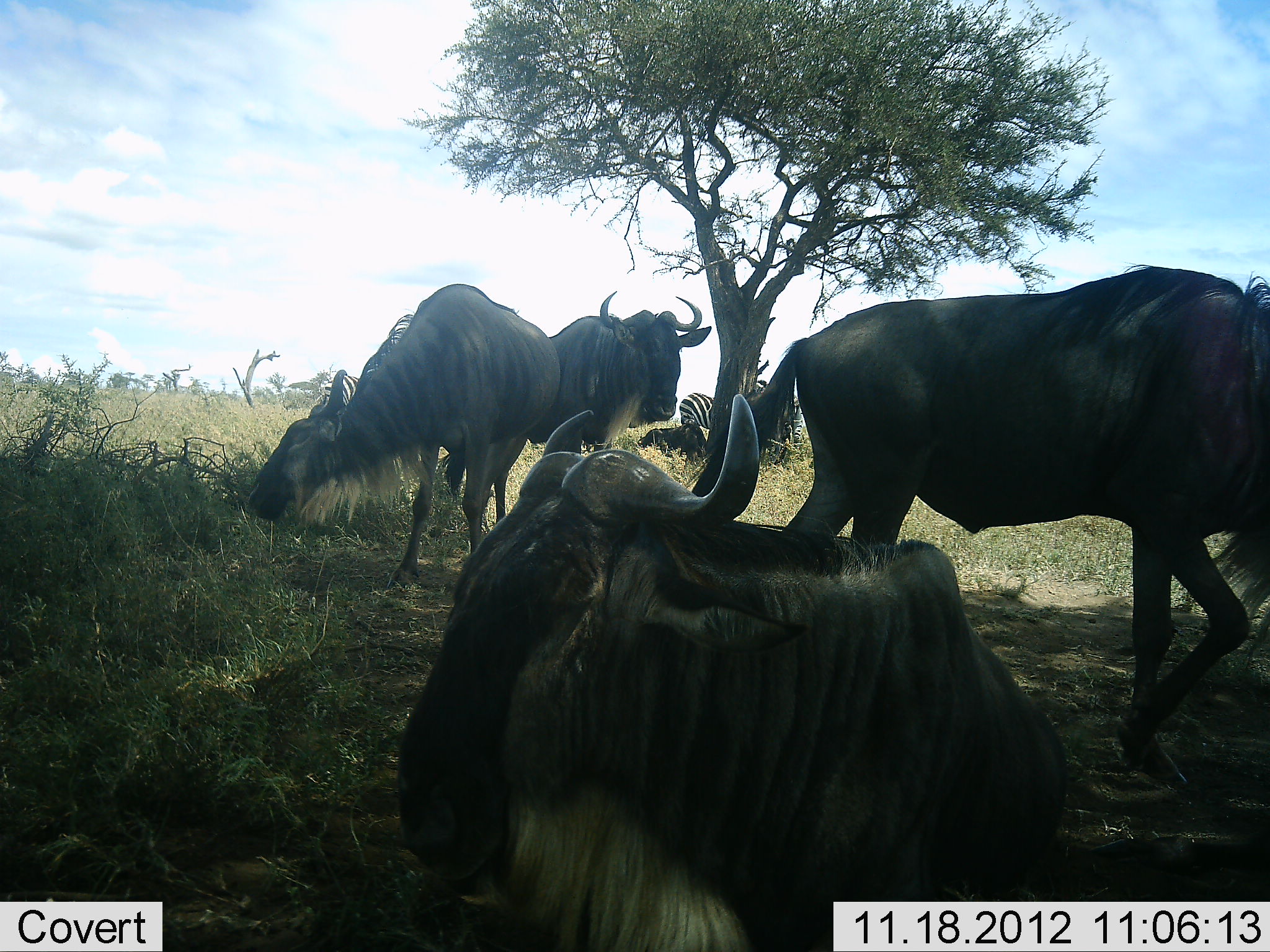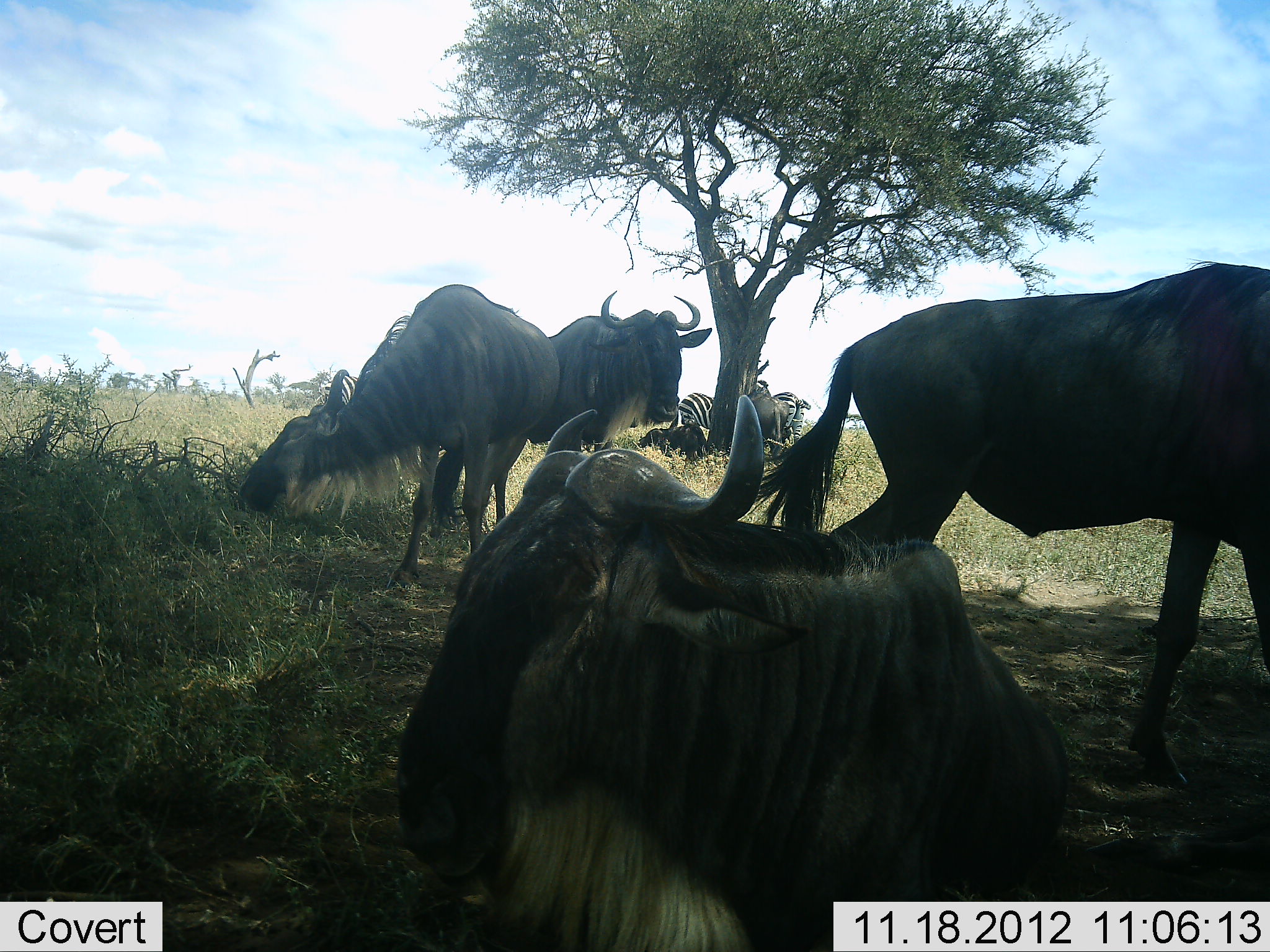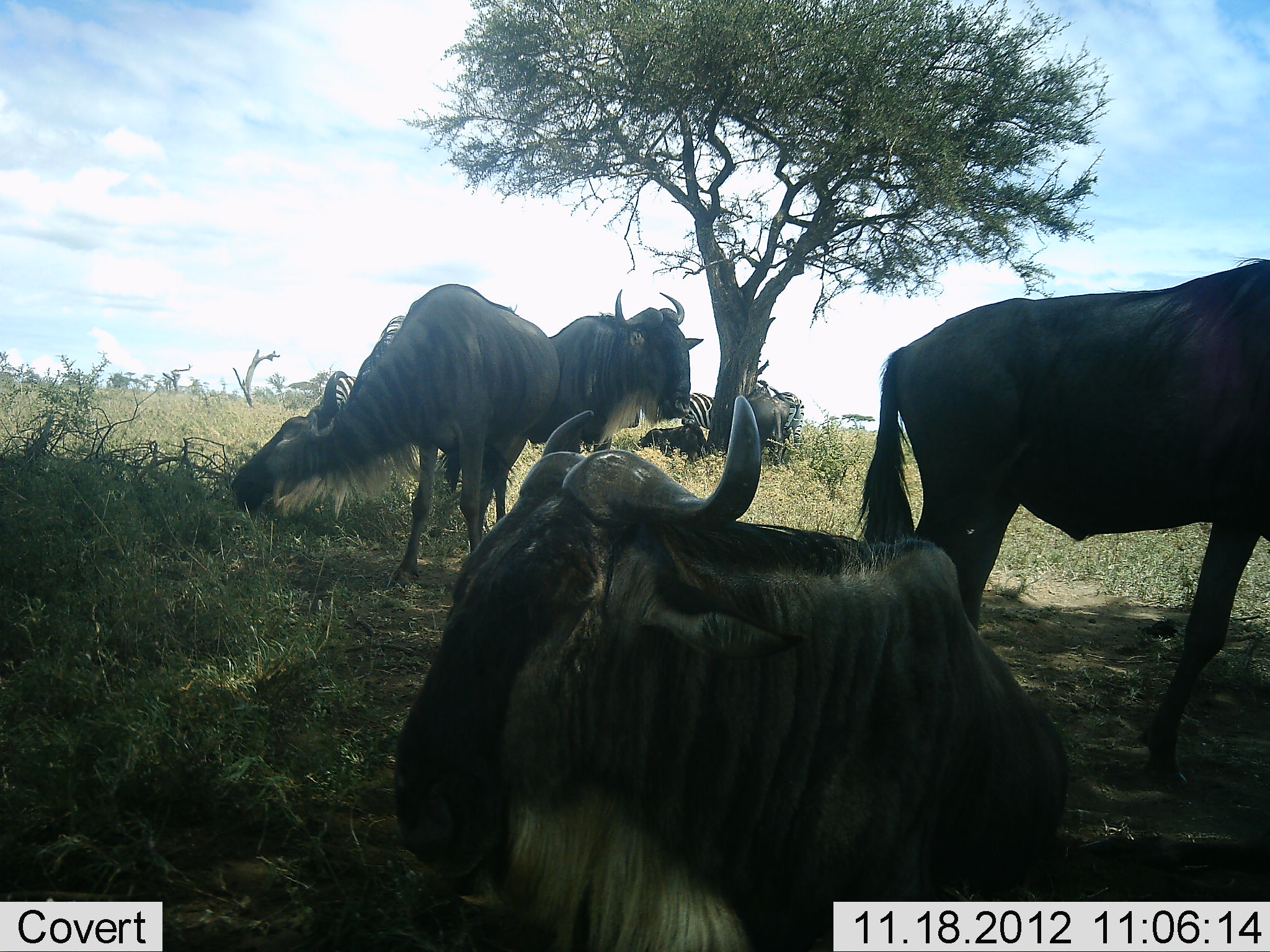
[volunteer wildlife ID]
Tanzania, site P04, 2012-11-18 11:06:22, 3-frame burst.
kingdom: Animalia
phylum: Chordata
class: Mammalia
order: Artiodactyla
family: Bovidae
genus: Connochaetes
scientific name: Connochaetes taurinus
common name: blue wildebeest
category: wildebeest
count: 5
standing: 70%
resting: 80%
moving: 50%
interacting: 0%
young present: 0%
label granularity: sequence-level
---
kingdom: Animalia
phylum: Chordata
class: Mammalia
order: Perissodactyla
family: Equidae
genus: Equus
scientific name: Equus quagga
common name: plains zebra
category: zebra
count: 2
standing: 100%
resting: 0%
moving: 0%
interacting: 0%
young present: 0%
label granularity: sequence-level